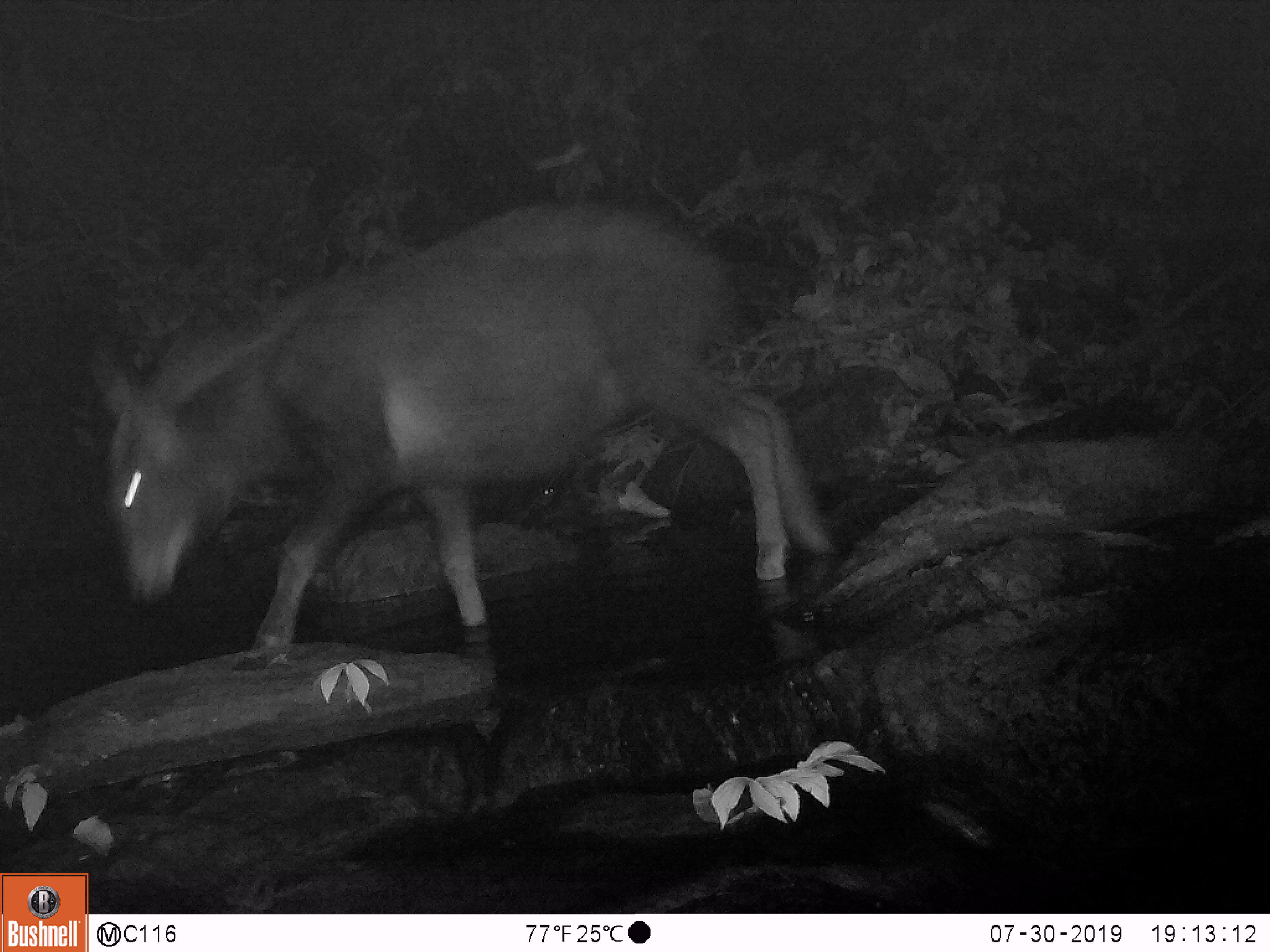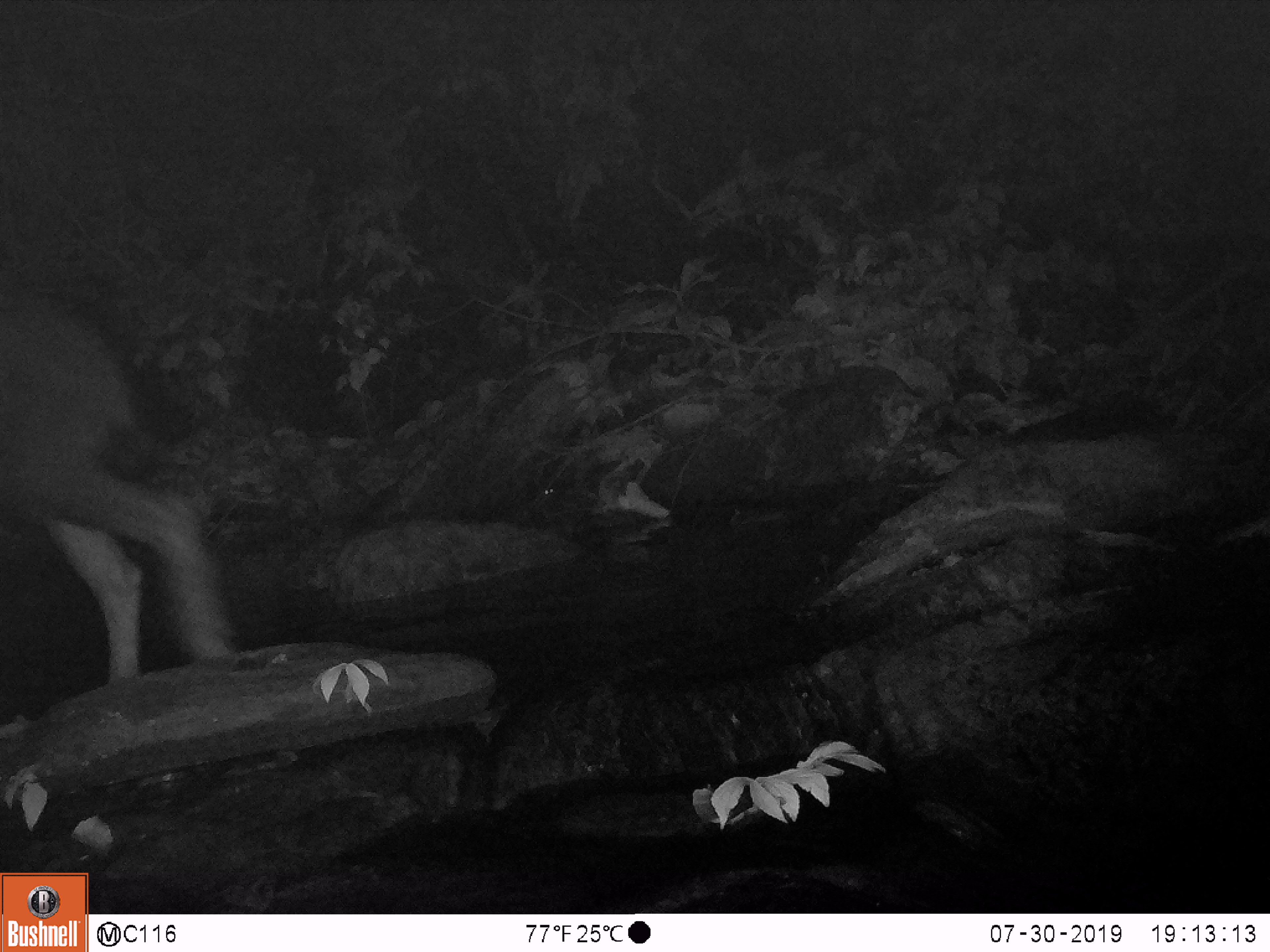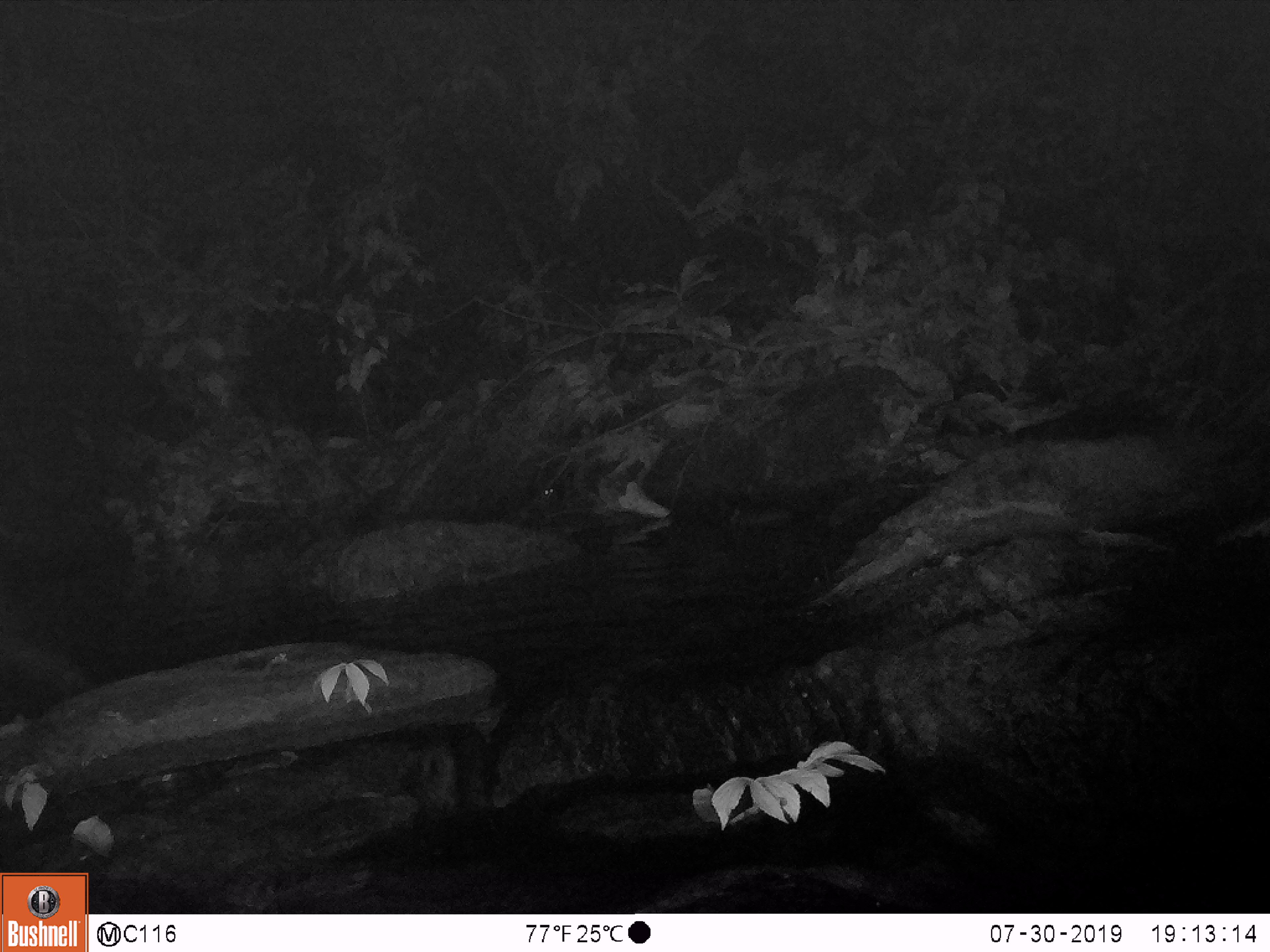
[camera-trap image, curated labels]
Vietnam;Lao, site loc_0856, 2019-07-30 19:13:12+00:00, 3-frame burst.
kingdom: Animalia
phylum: Chordata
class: Mammalia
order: Artiodactyla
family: Bovidae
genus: Capricornis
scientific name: Capricornis sumatraensis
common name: chinese serow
Chinese serow (Capricornis sumatraensis). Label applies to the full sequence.